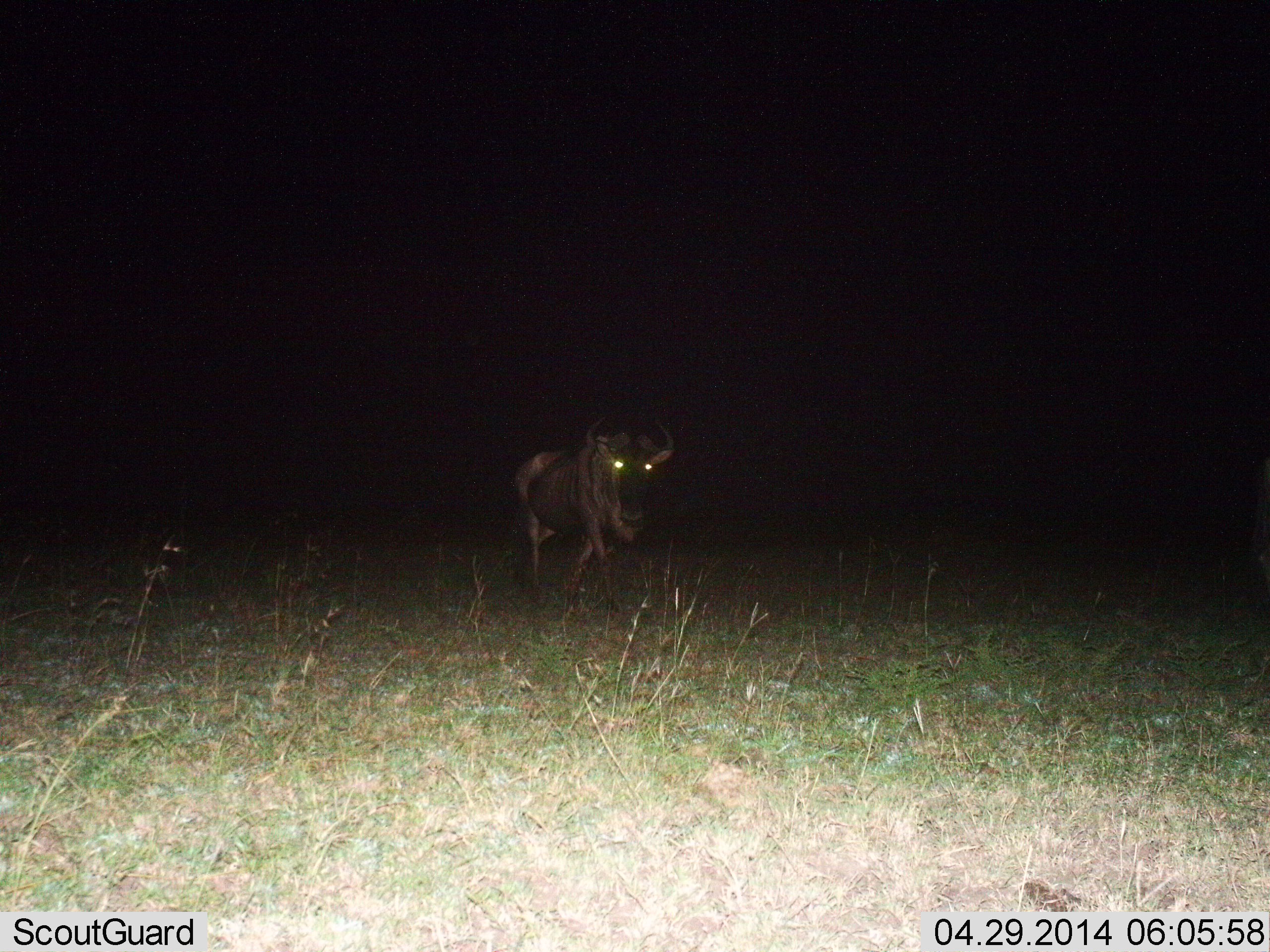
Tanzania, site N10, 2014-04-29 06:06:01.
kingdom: Animalia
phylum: Chordata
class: Mammalia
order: Artiodactyla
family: Bovidae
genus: Connochaetes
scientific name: Connochaetes taurinus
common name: blue wildebeest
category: wildebeest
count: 1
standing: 30%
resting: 0%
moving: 90%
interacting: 0%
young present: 0%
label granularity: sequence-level